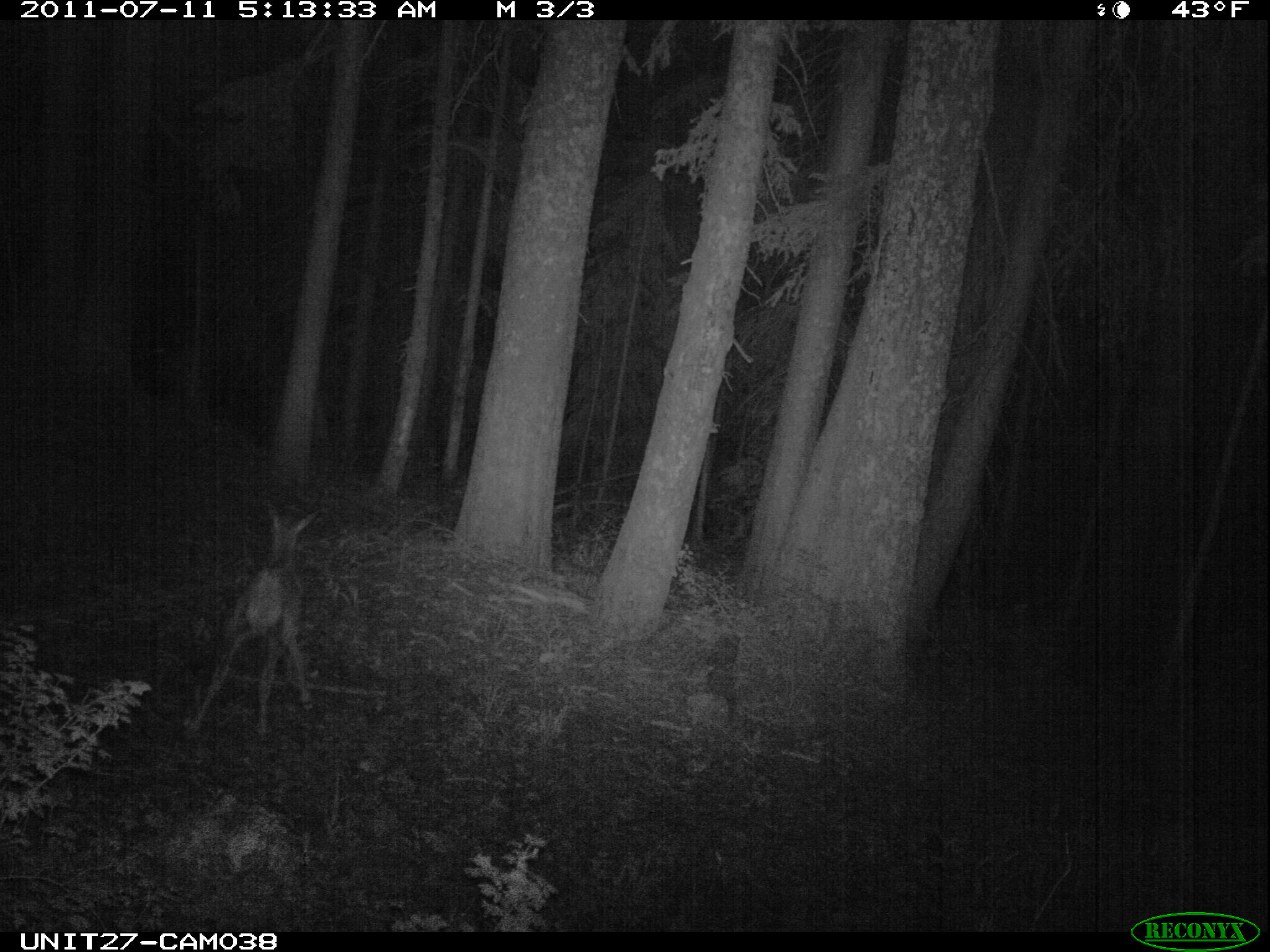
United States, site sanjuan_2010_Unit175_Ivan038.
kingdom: Animalia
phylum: Chordata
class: Mammalia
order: Artiodactyla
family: Cervidae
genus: Cervus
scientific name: Cervus elaphus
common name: red deer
Cervus elaphus (red deer).